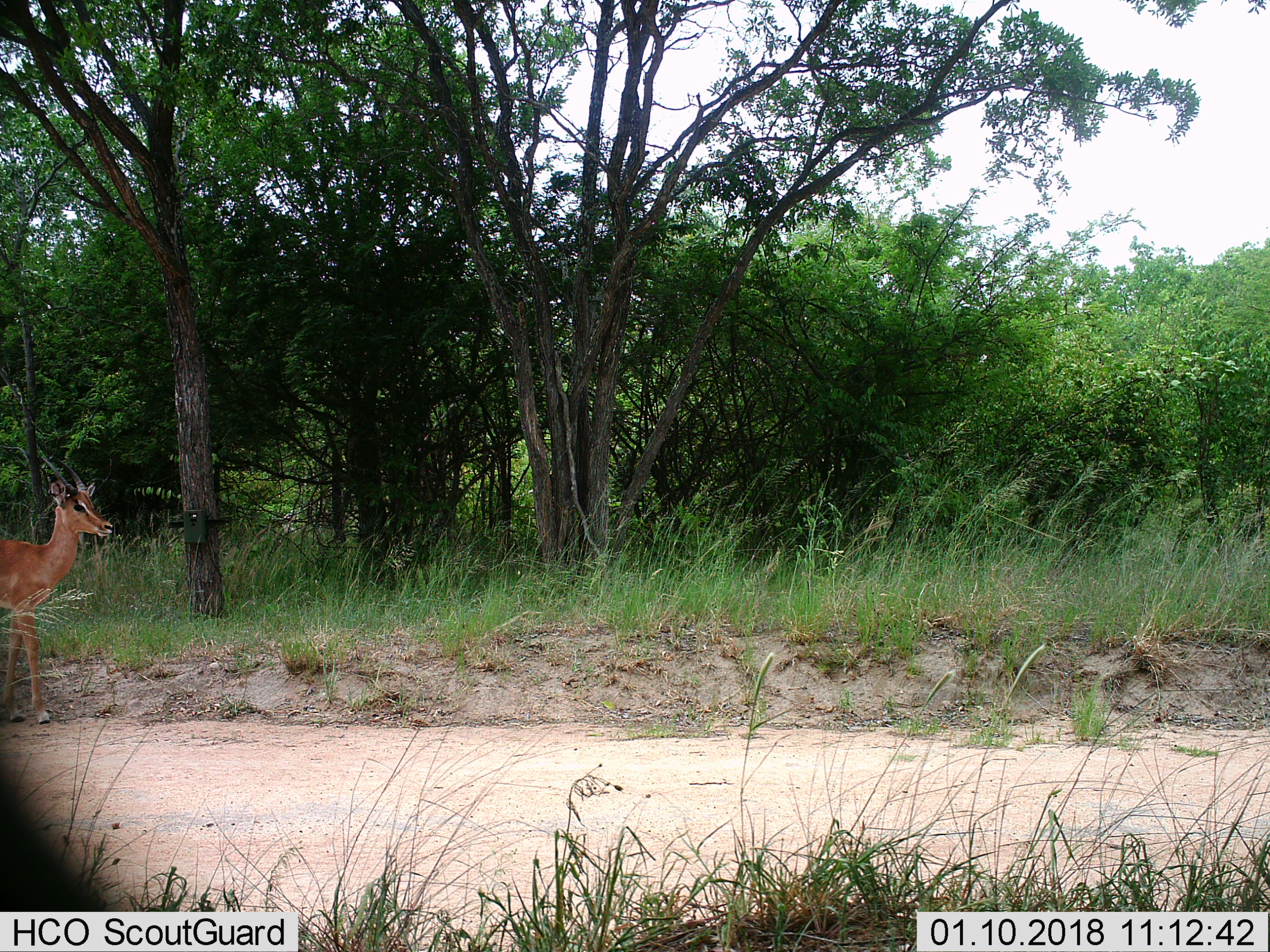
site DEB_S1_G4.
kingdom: Animalia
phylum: Chordata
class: Mammalia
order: Artiodactyla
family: Bovidae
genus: Aepyceros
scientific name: Aepyceros melampus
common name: impala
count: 1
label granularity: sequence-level